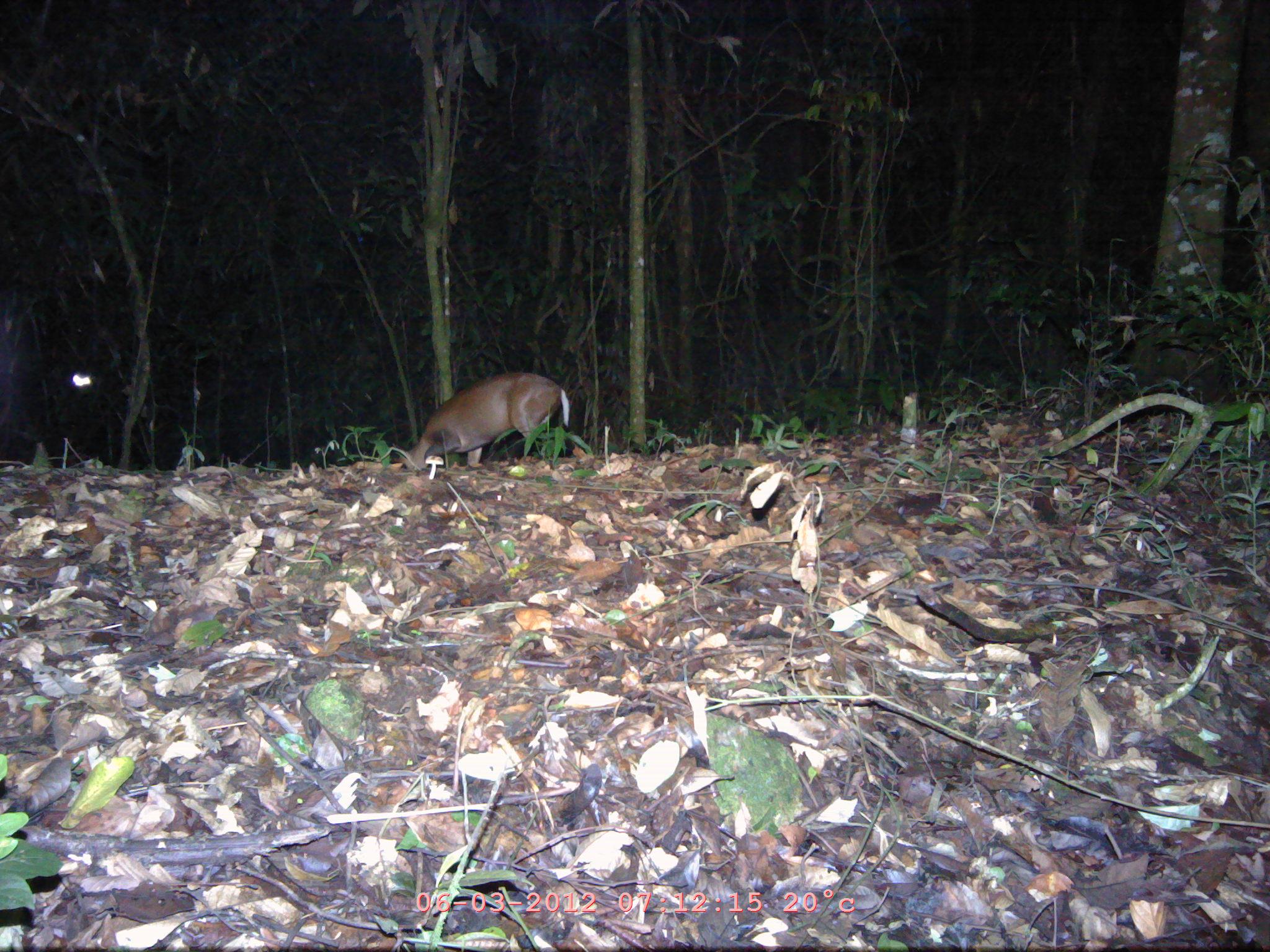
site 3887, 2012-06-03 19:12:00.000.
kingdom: Animalia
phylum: Chordata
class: Mammalia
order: Artiodactyla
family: Cervidae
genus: Muntiacus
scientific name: Muntiacus muntjak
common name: southern red muntjac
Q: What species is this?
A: Muntiacus muntjak (southern red muntjac).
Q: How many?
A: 1.